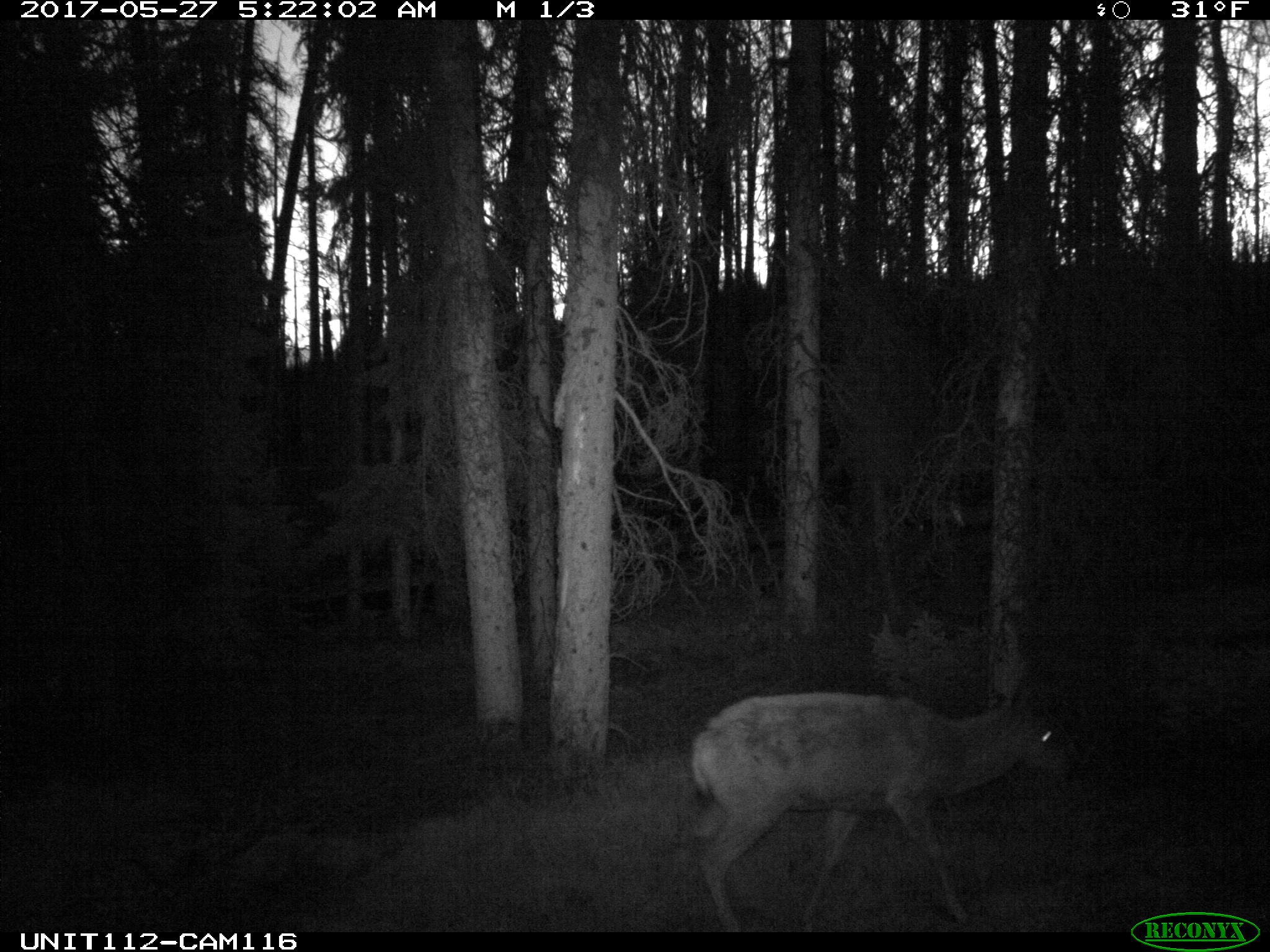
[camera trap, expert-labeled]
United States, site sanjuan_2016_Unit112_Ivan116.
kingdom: Animalia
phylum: Chordata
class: Mammalia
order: Artiodactyla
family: Cervidae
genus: Cervus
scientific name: Cervus elaphus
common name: red deer